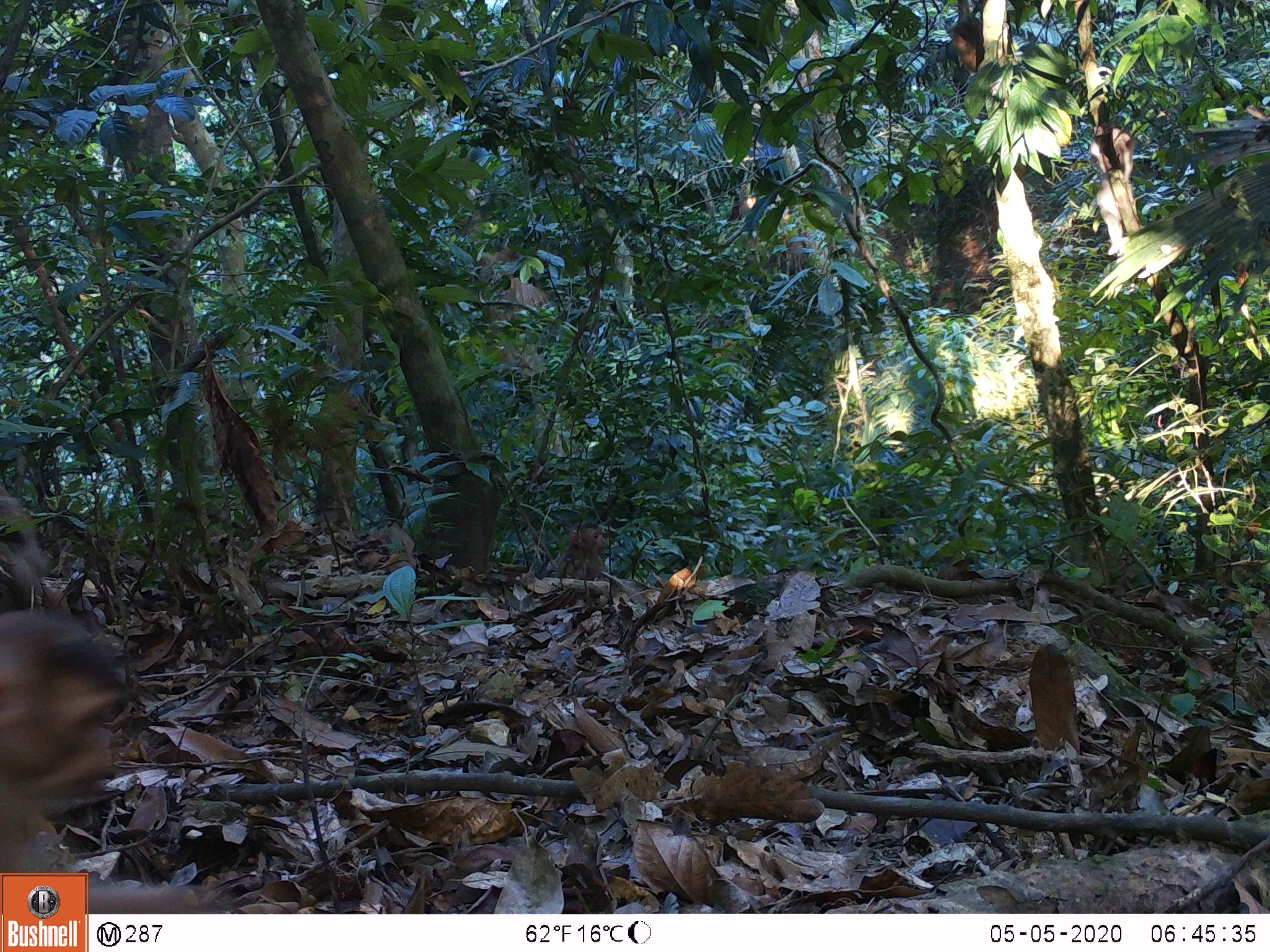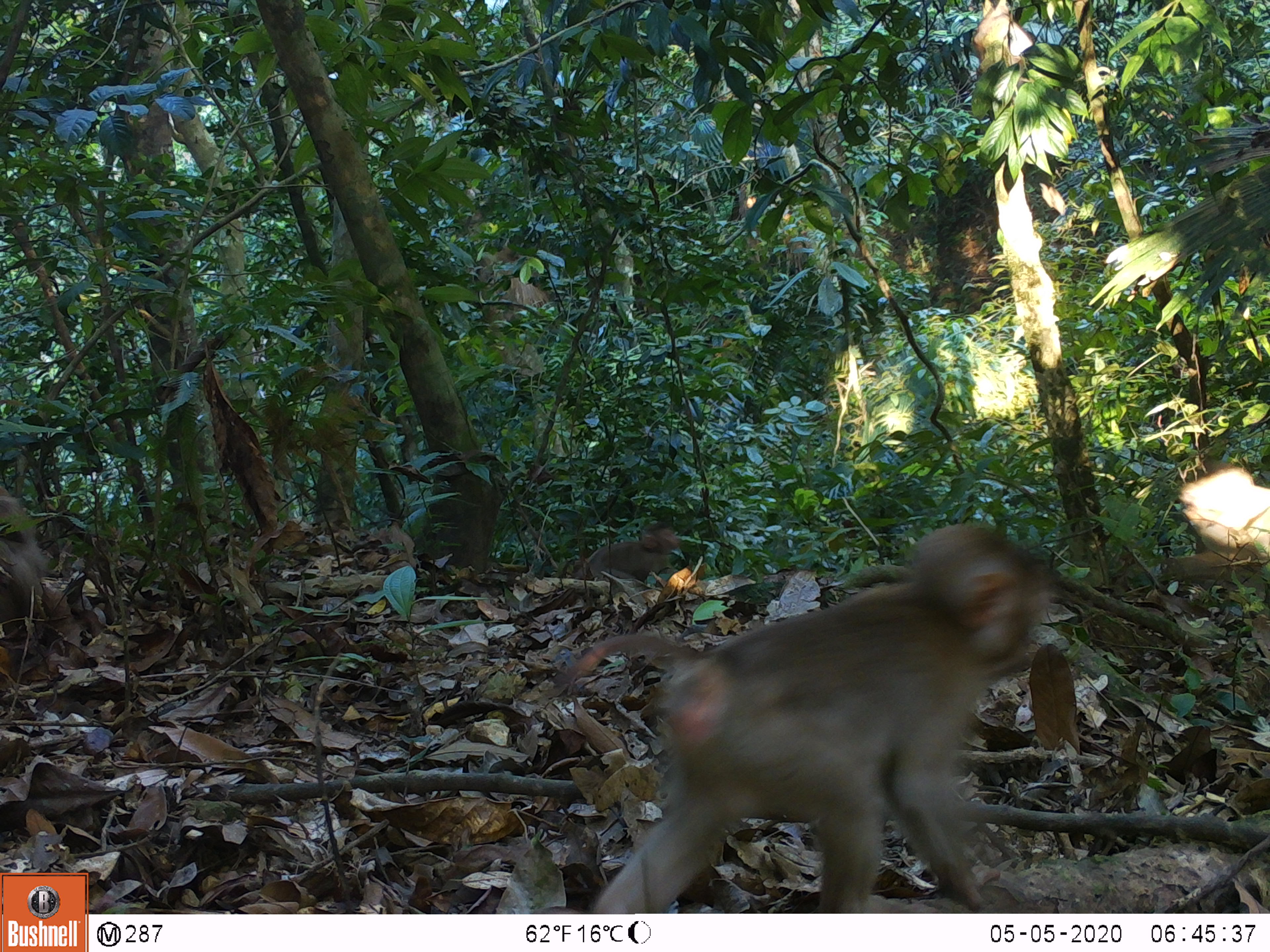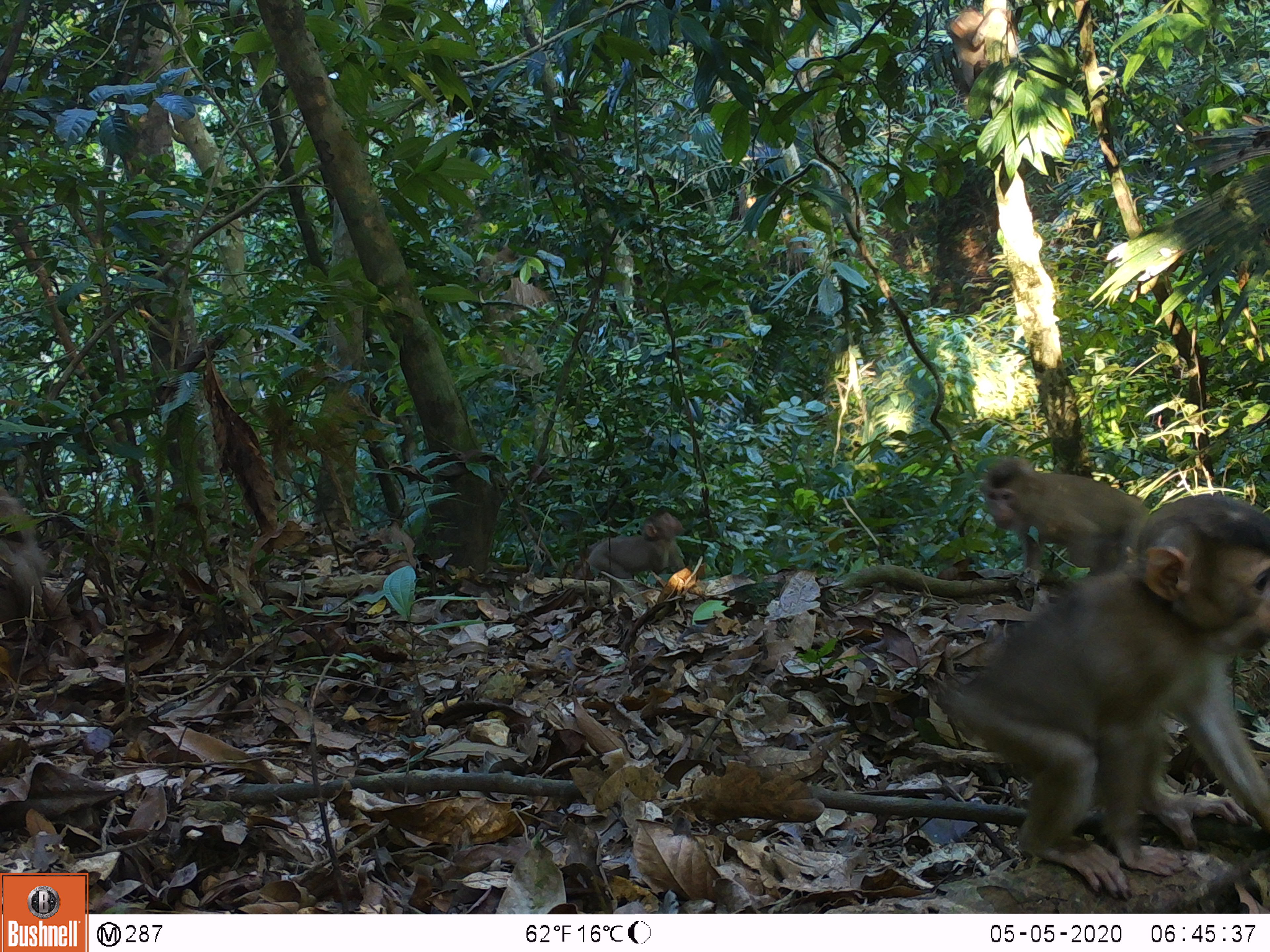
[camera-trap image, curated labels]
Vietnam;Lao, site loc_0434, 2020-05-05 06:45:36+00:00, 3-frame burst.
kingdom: Animalia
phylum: Chordata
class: Mammalia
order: Primates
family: Cercopithecidae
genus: Macaca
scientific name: Macaca nemestrina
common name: pig-tailed macaque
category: pig tailed macaque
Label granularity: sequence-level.